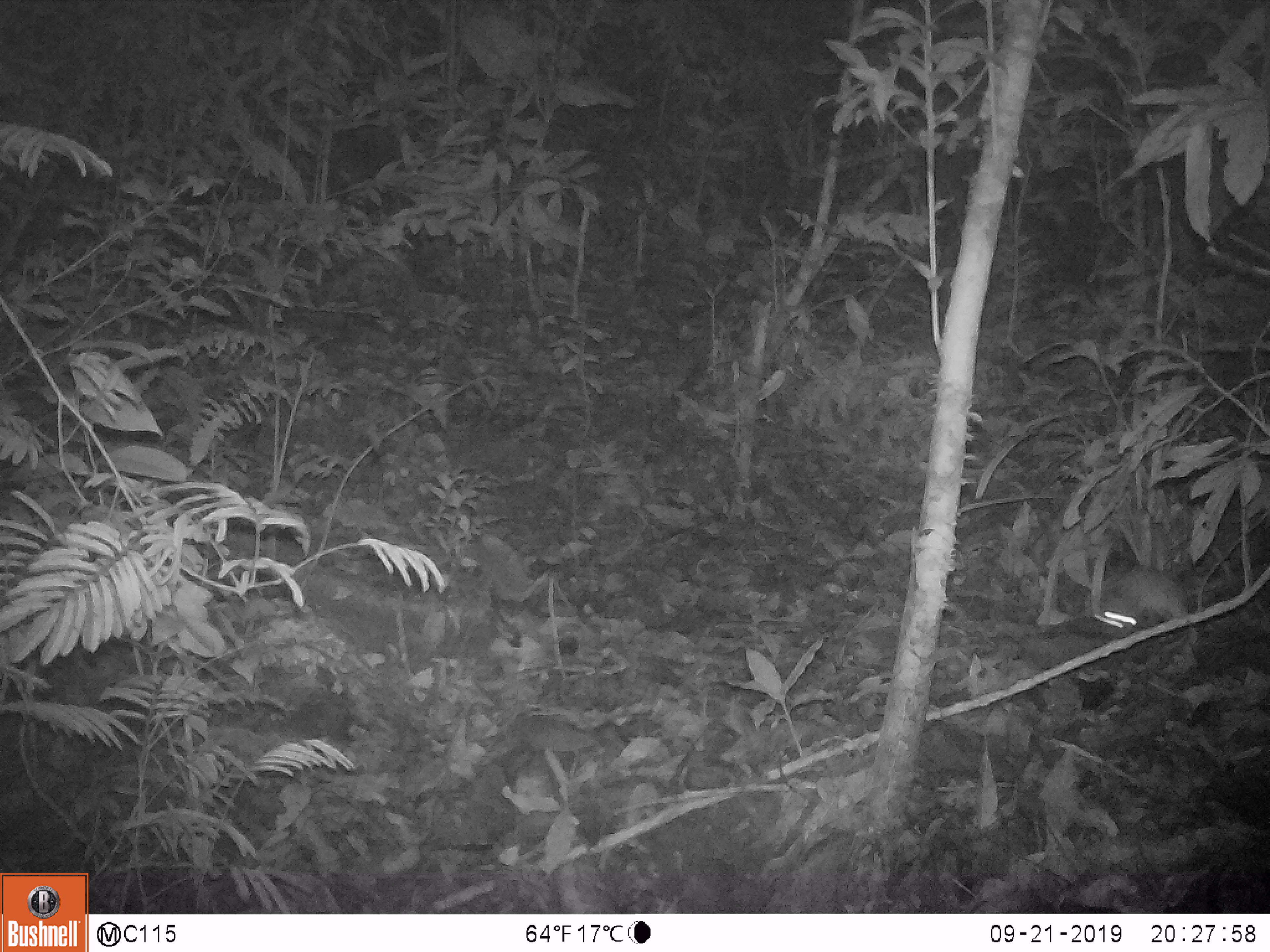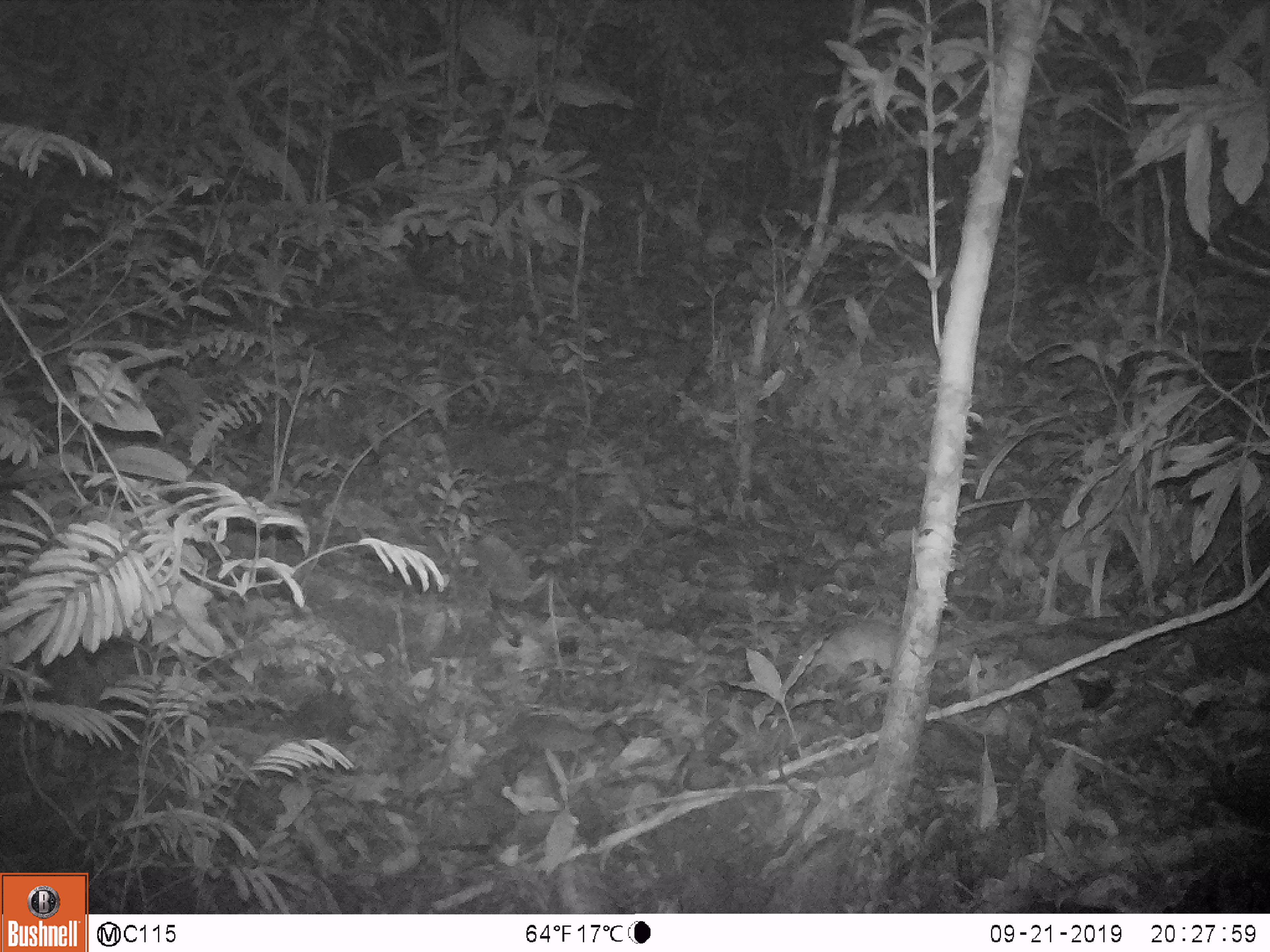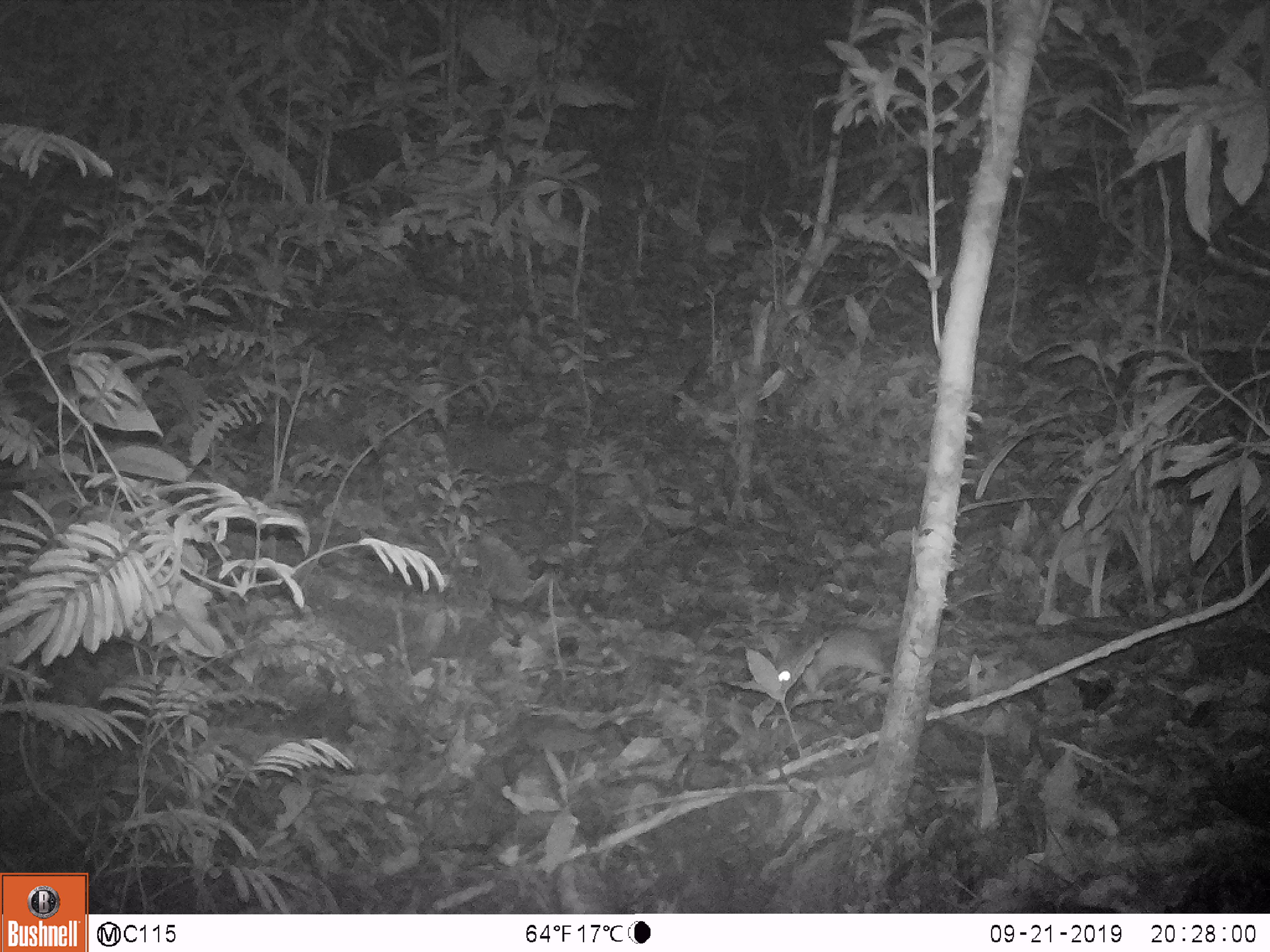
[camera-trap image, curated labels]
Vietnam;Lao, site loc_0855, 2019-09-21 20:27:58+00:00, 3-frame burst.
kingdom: Animalia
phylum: Chordata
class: Mammalia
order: Rodentia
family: Muridae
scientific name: Muridae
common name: old-world mice and rats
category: unidentified murid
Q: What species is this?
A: Unidentified murid (old-world mice and rats) (Muridae).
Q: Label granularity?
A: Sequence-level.